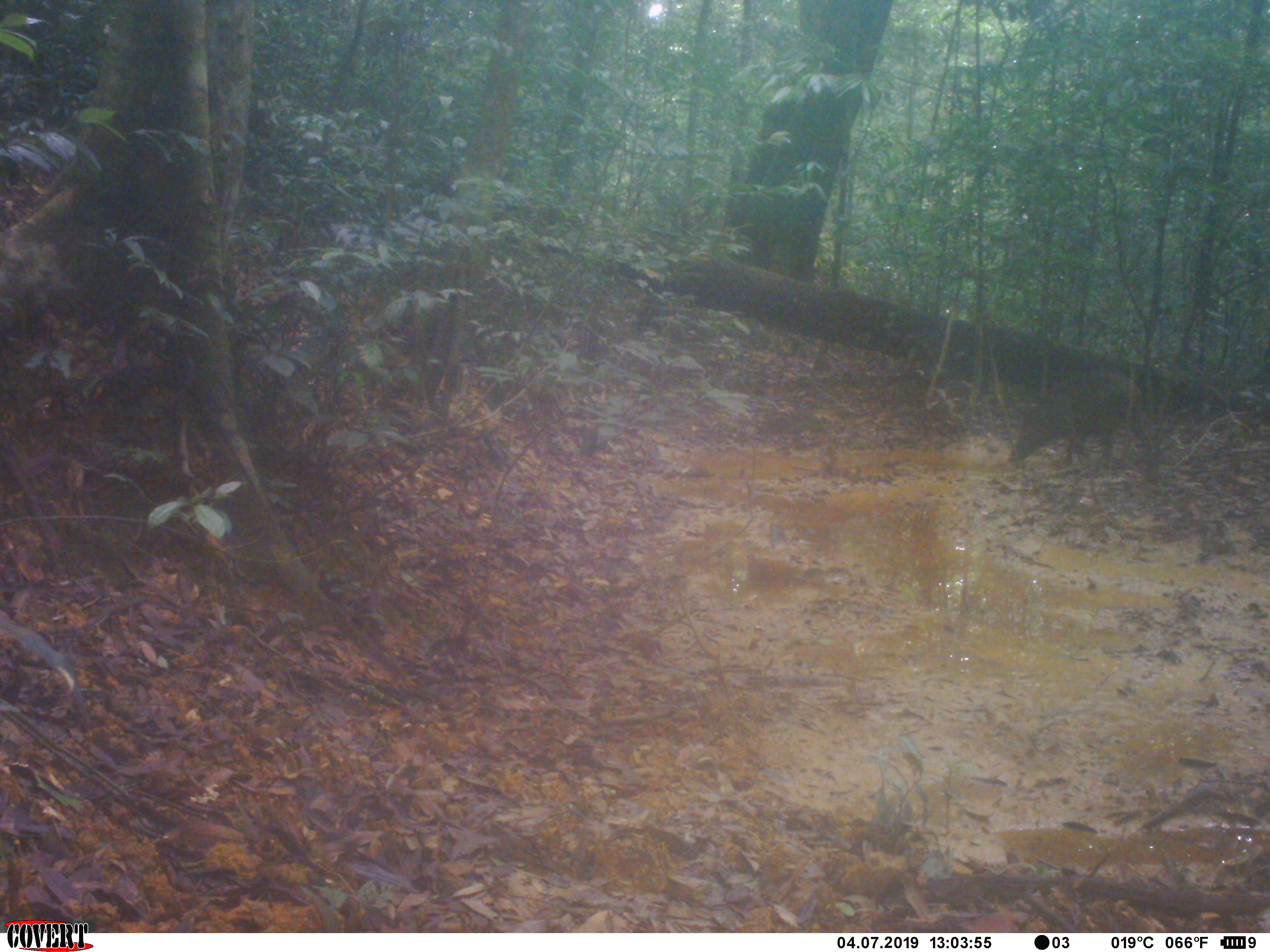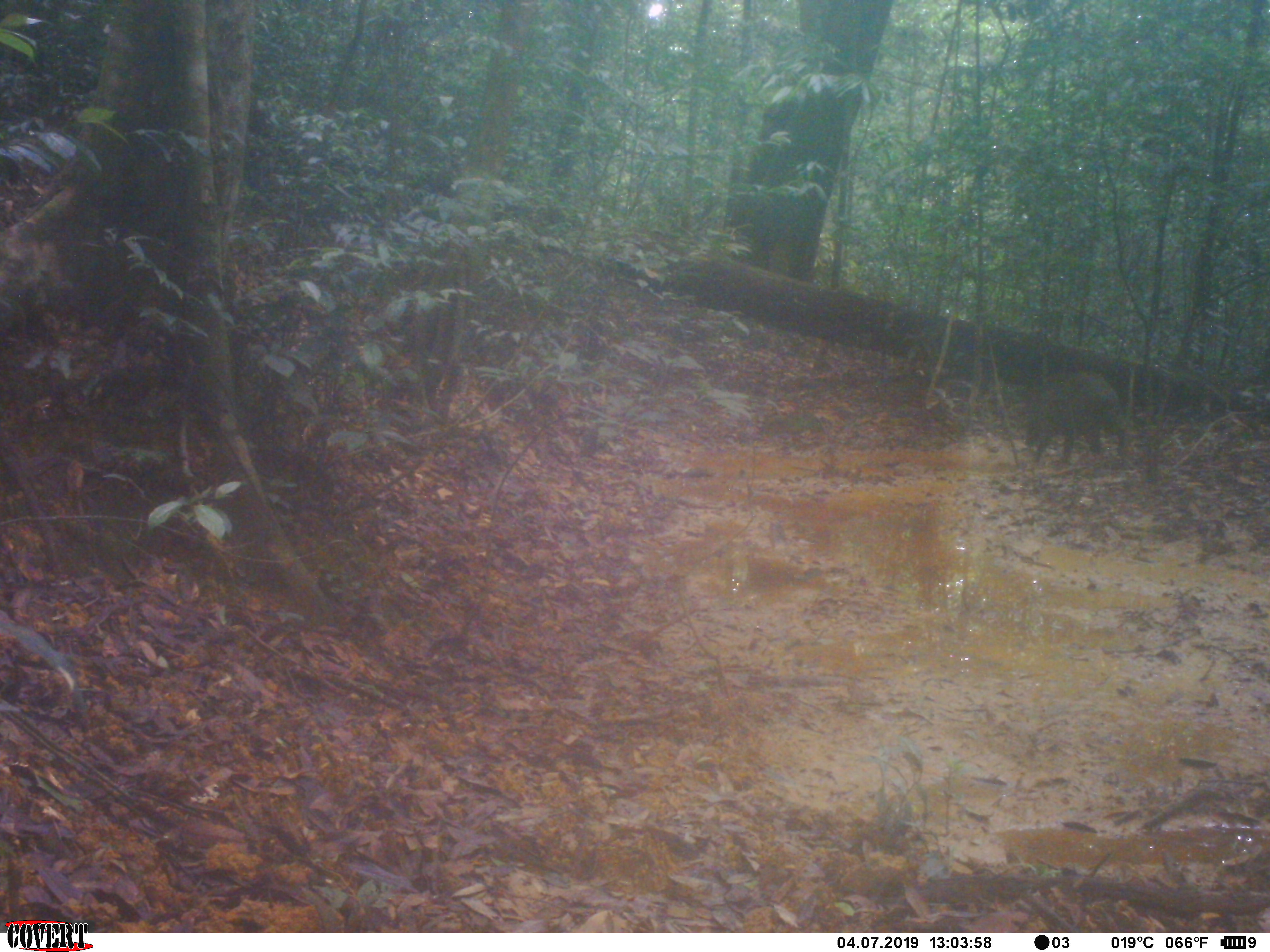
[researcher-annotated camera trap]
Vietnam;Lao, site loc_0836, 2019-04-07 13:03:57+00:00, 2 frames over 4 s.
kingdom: Animalia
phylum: Chordata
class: Mammalia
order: Artiodactyla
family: Suidae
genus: Sus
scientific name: Sus scrofa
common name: eurasian wild pig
Eurasian wild pig (Sus scrofa). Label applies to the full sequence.